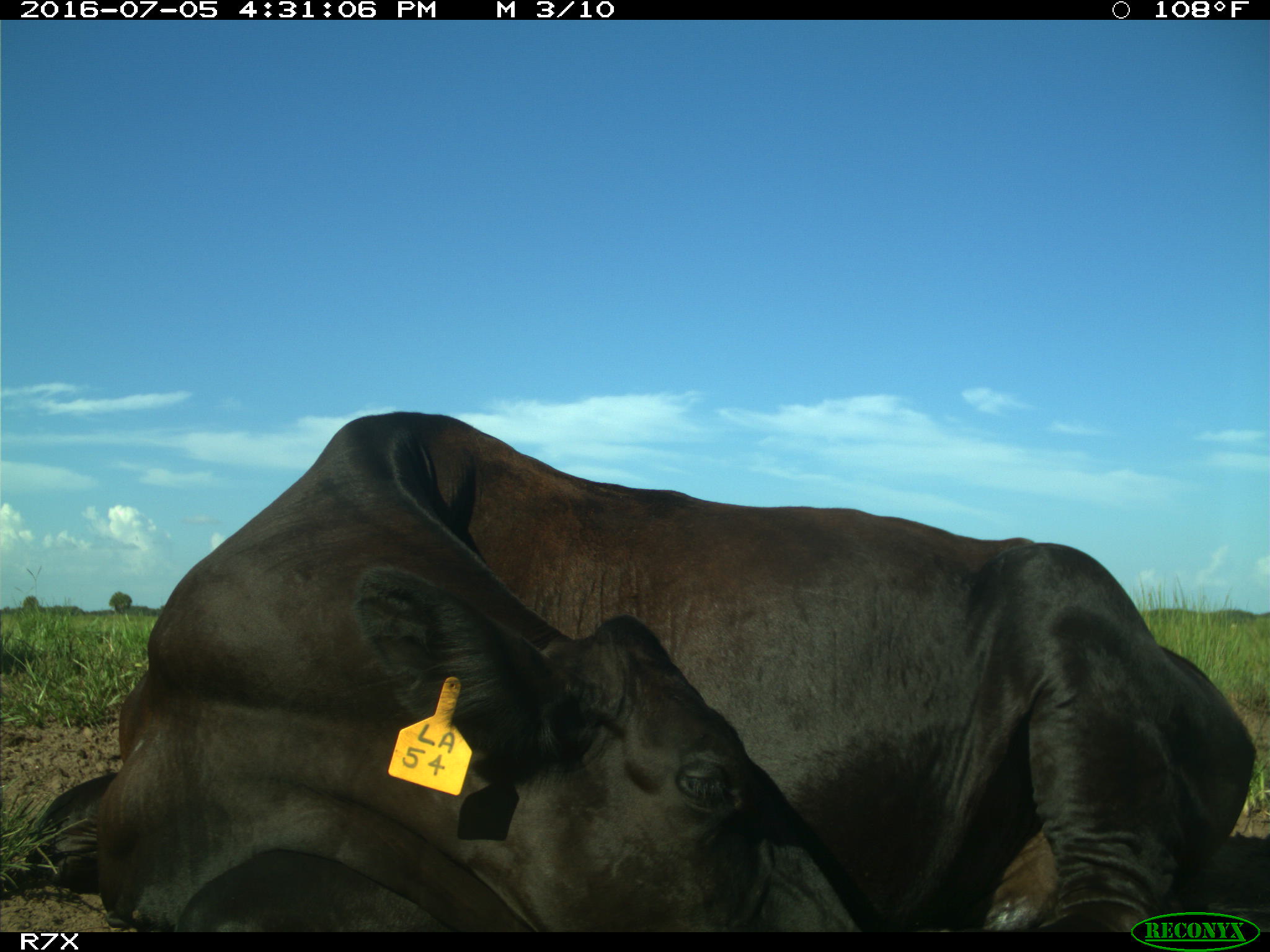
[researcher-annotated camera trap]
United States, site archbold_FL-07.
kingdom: Animalia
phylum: Chordata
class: Mammalia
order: Artiodactyla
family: Bovidae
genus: Bos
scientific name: Bos taurus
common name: domestic cow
Bos taurus (domestic cow).